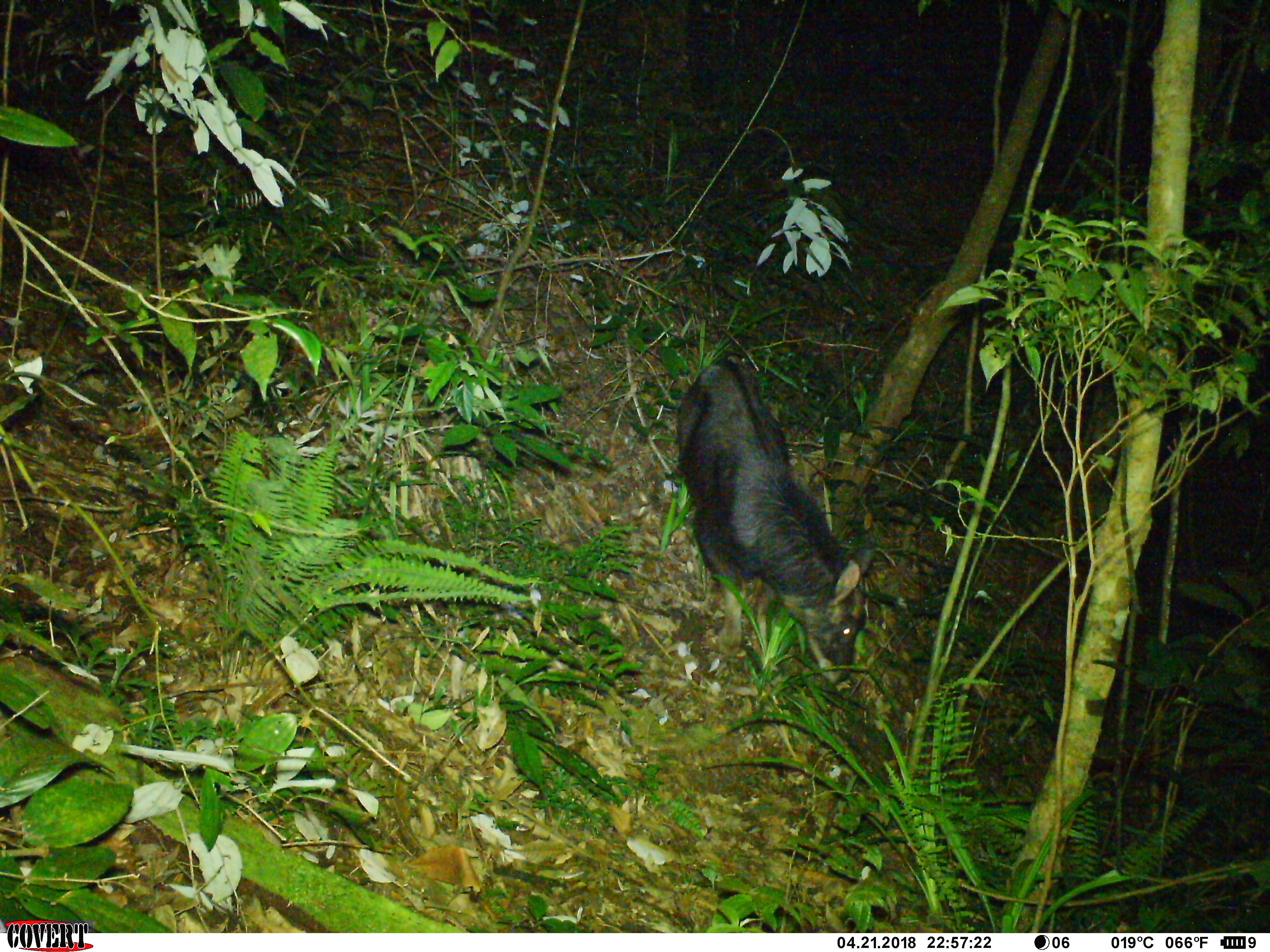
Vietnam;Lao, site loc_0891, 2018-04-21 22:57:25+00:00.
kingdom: Animalia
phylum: Chordata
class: Mammalia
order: Artiodactyla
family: Bovidae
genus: Capricornis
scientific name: Capricornis sumatraensis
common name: chinese serow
Chinese serow (Capricornis sumatraensis). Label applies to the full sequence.